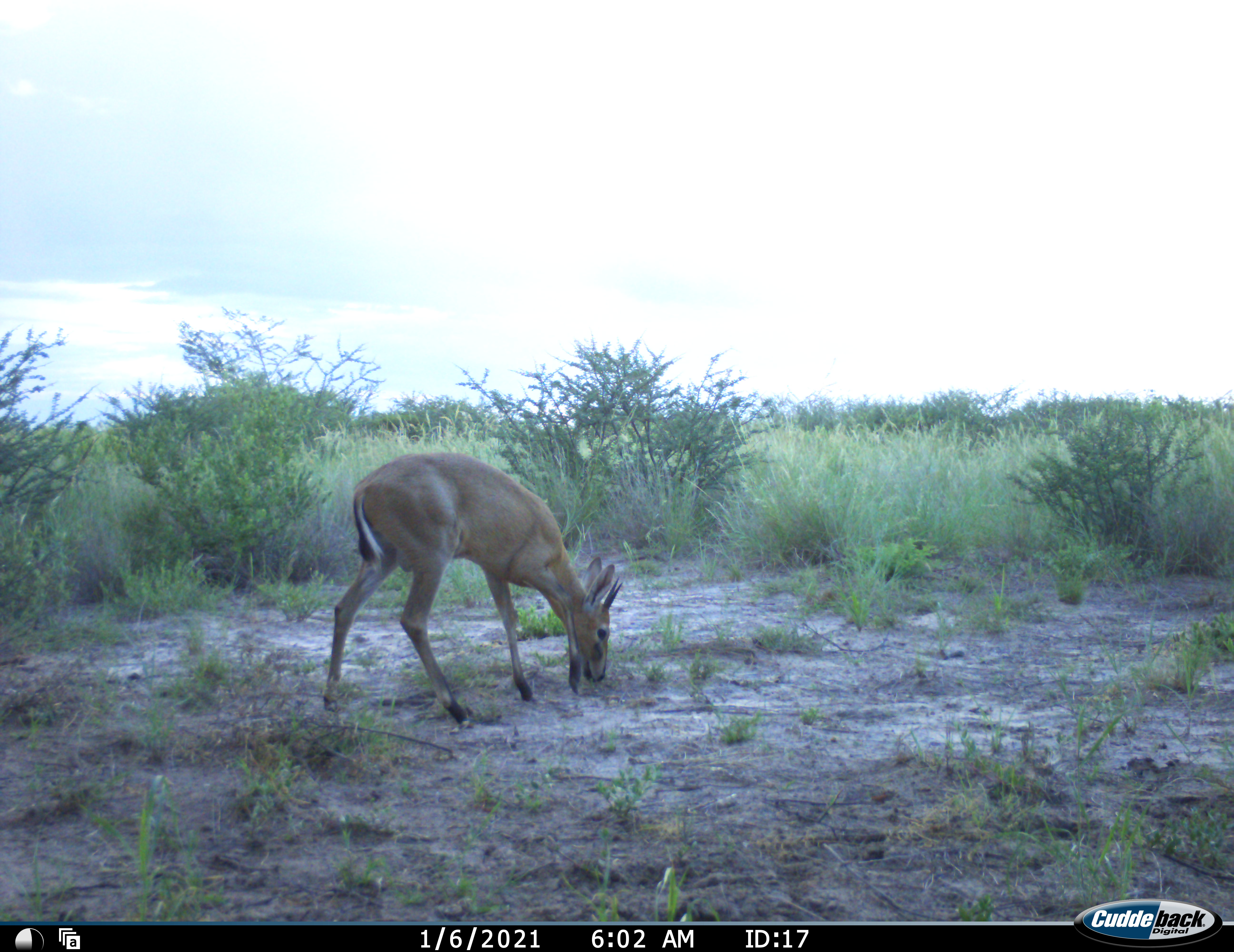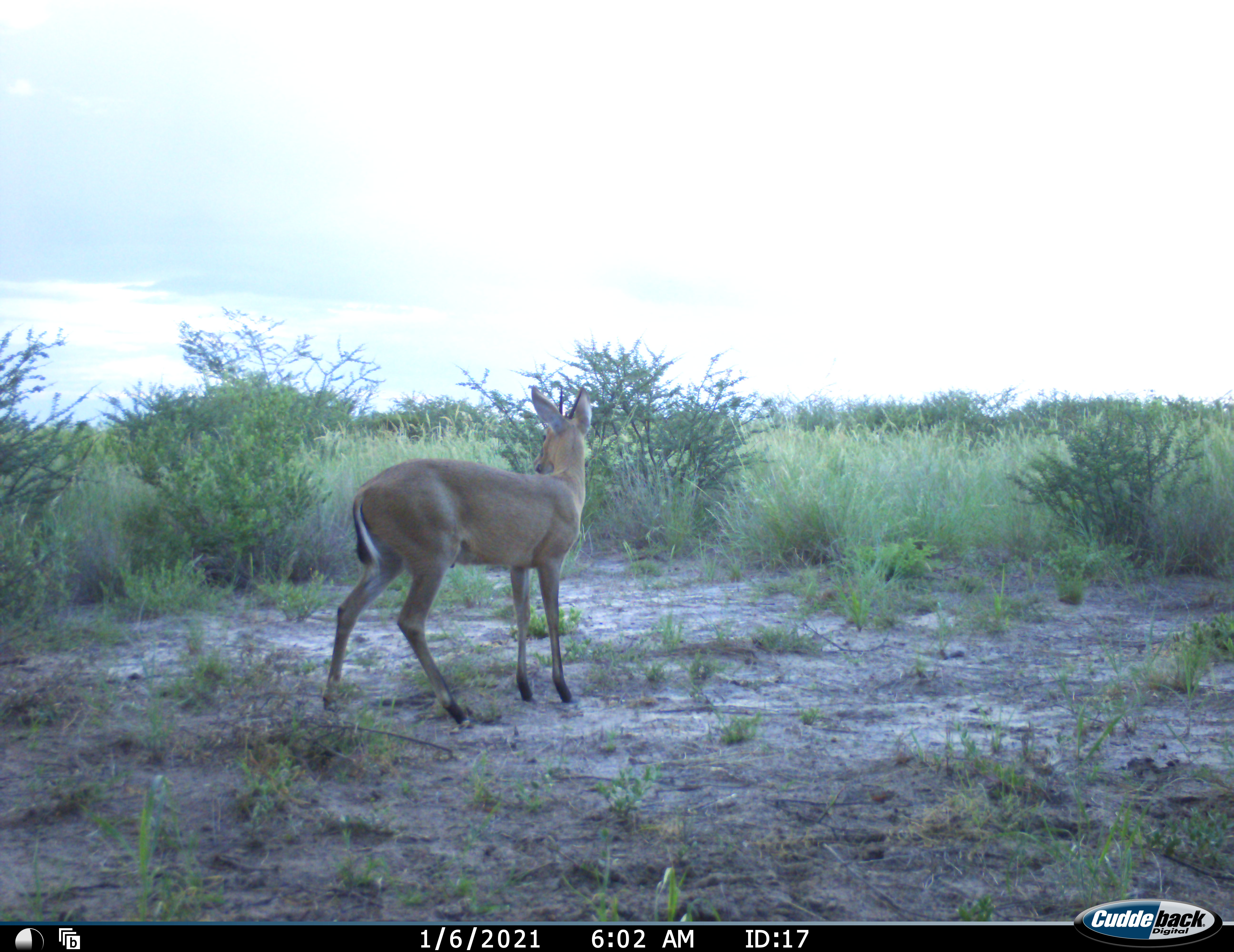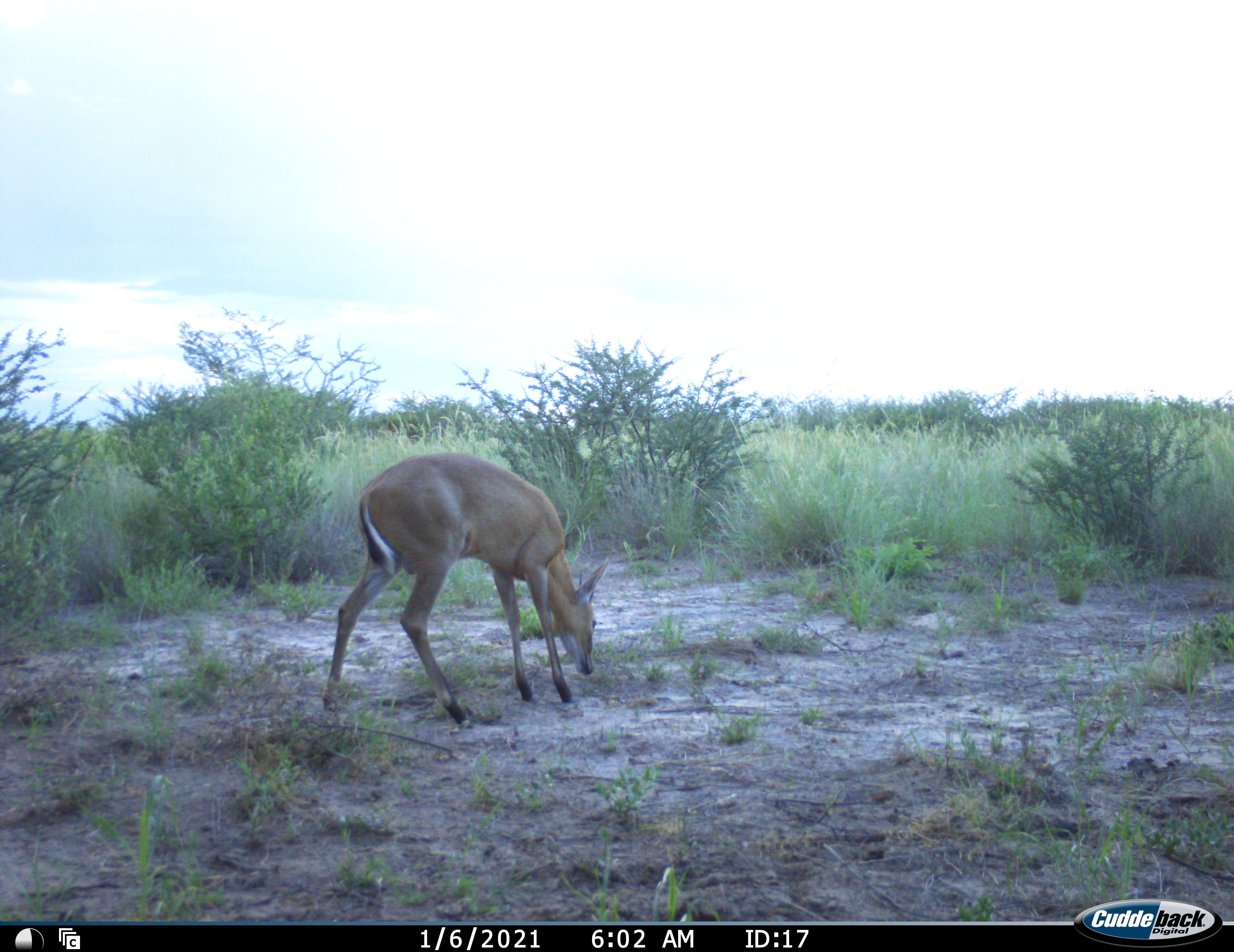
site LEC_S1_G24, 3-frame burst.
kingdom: Animalia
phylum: Chordata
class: Mammalia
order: Artiodactyla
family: Bovidae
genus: Sylvicapra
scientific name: Sylvicapra grimmia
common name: common duiker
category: duikercommongrey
Duikercommongrey (common duiker) (Sylvicapra grimmia), count 1. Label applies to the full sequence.